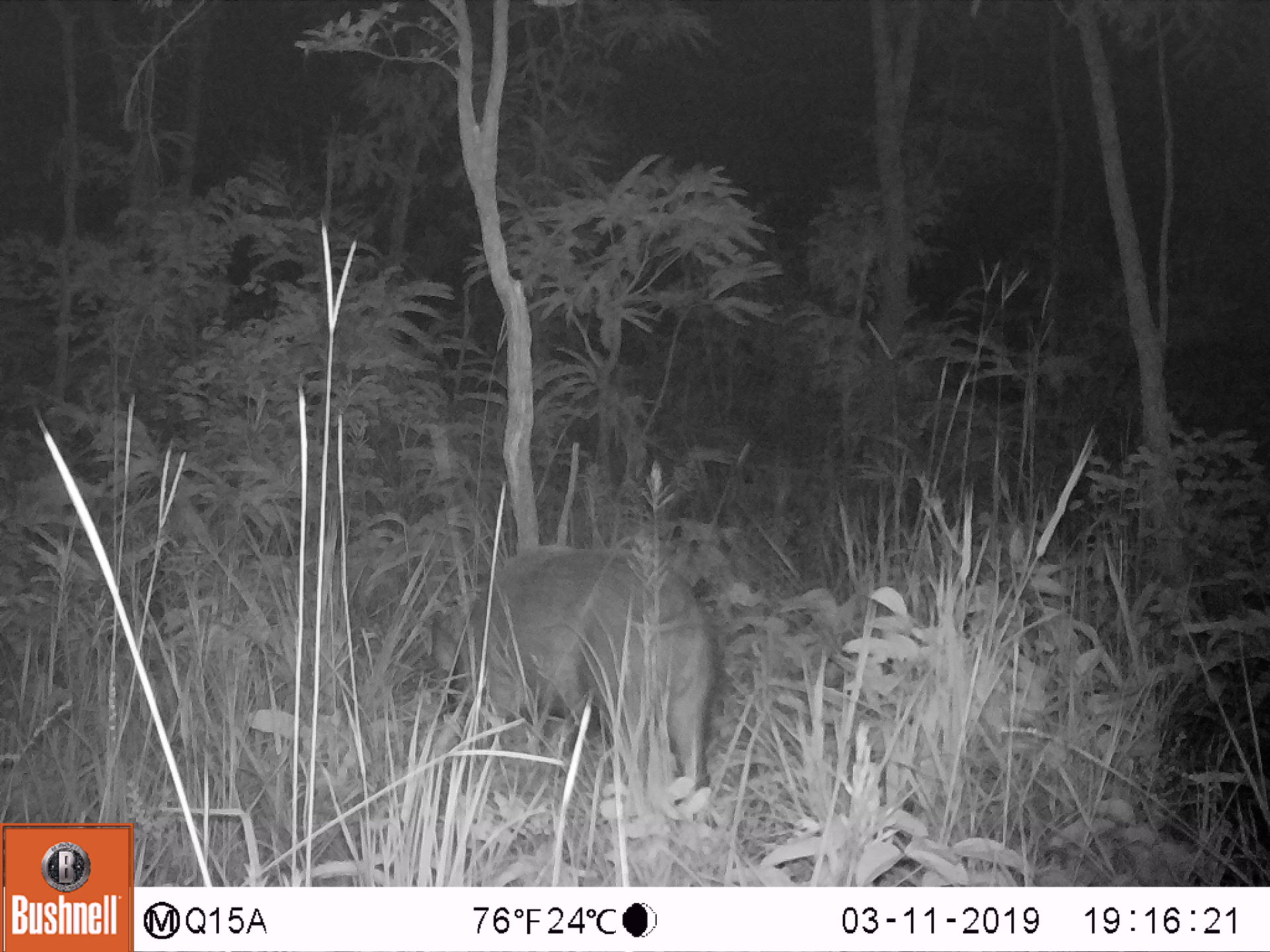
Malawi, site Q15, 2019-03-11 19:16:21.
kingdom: Animalia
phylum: Chordata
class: Mammalia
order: Artiodactyla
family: Suidae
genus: Potamochoerus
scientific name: Potamochoerus larvatus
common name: bushpig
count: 1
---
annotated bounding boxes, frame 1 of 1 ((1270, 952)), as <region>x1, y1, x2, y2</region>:
bushpig: <region>430, 539, 717, 814</region>